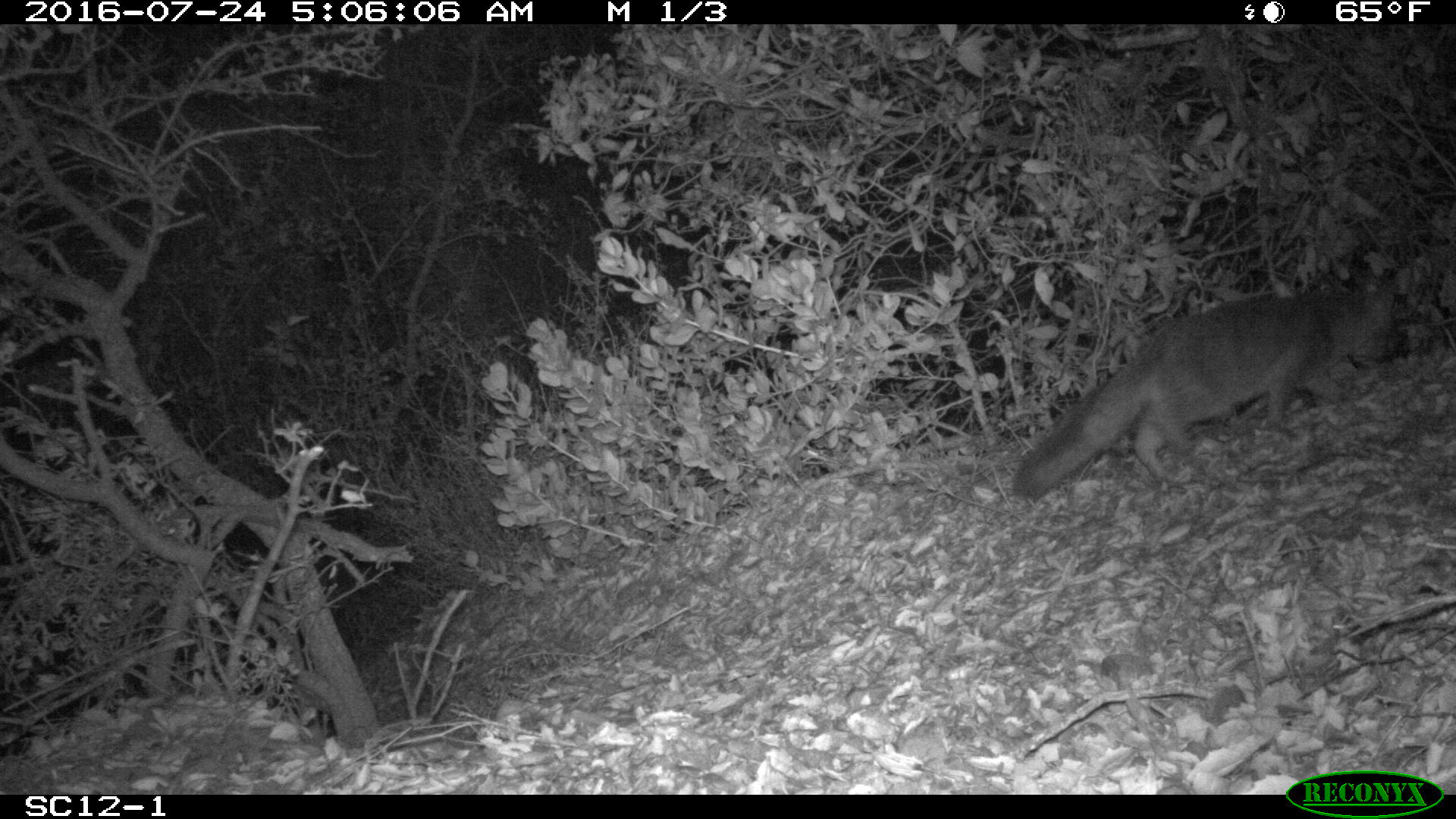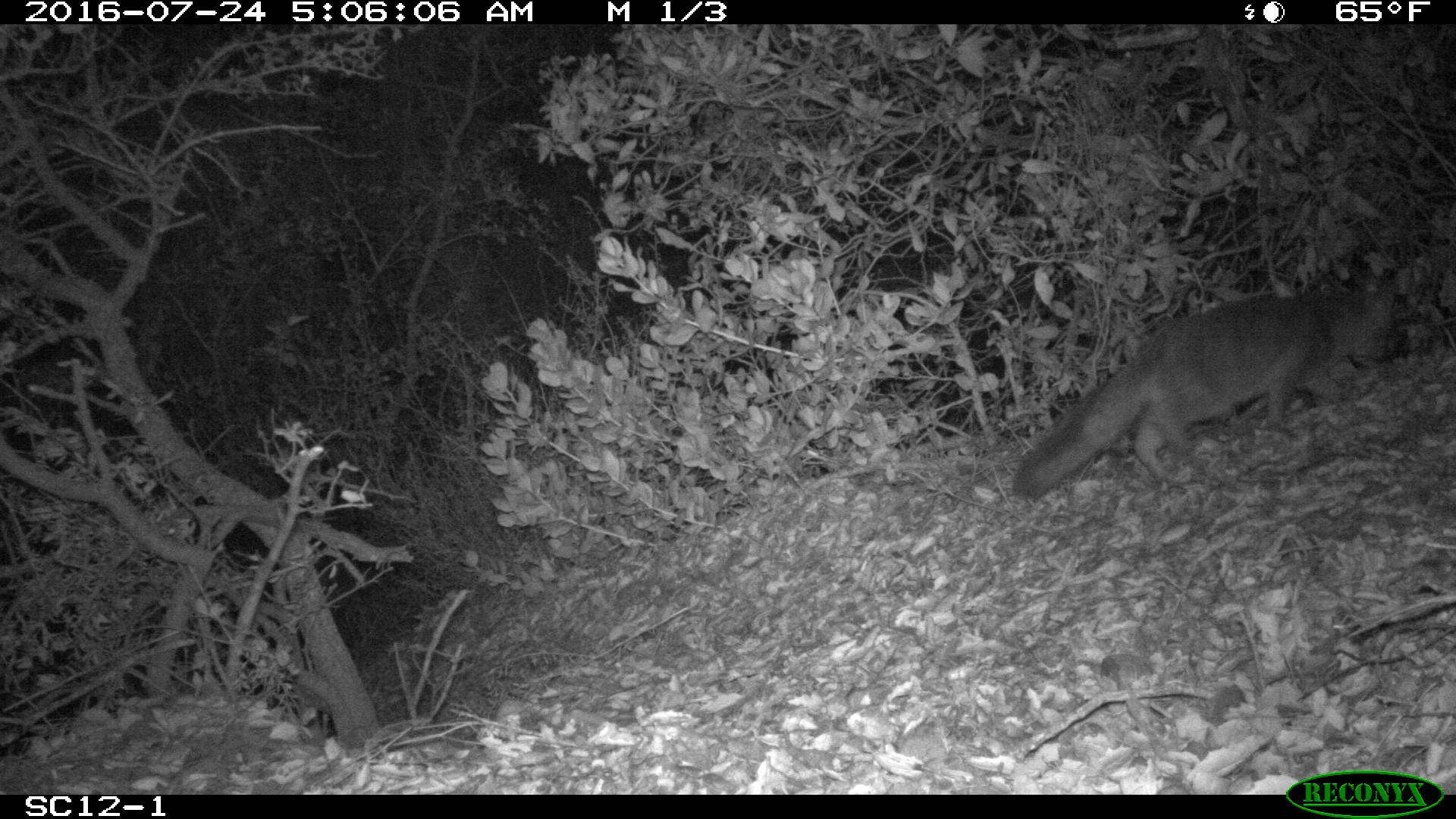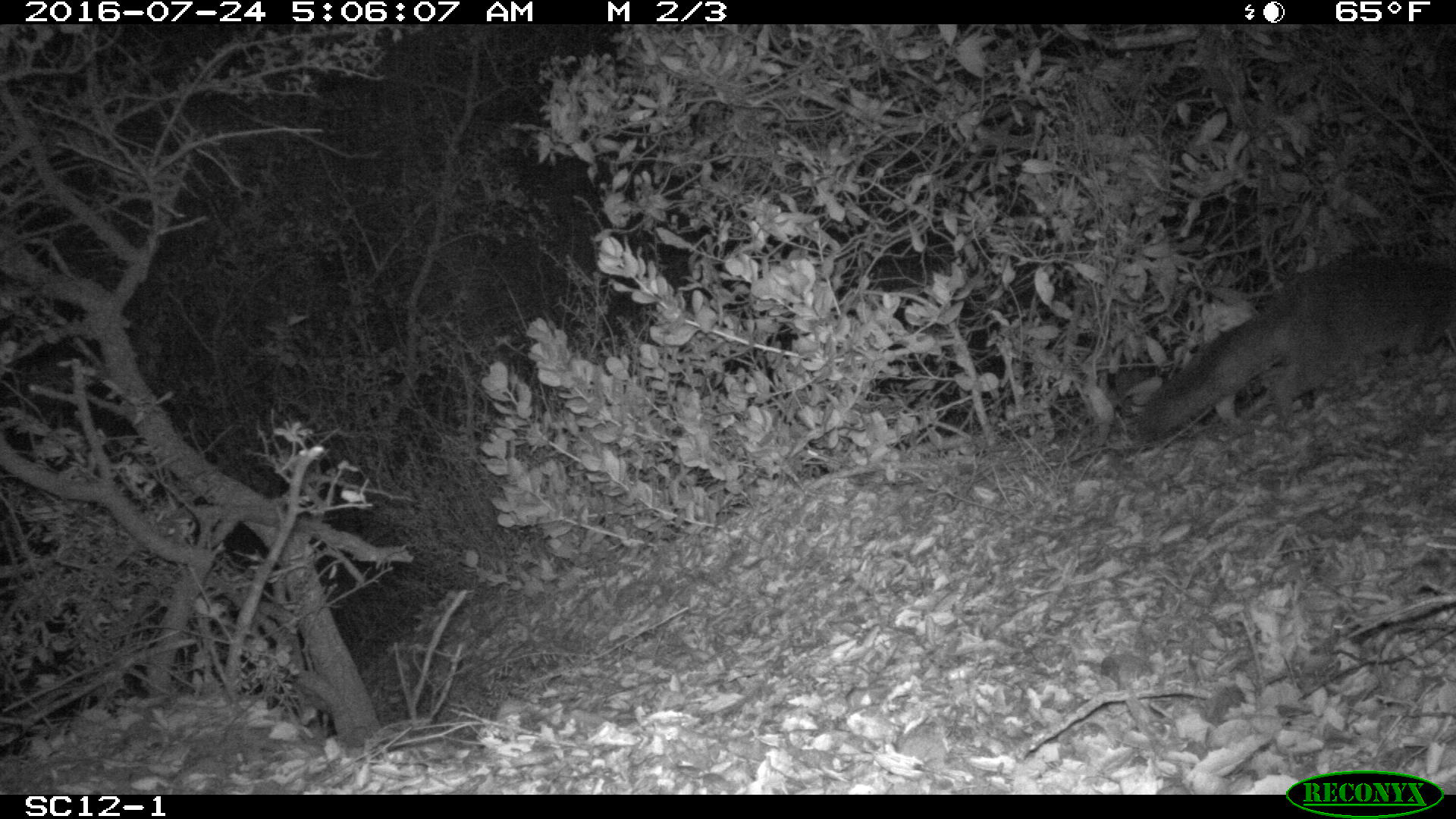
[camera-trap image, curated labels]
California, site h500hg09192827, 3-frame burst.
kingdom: Animalia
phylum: Chordata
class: Mammalia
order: Carnivora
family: Canidae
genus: Urocyon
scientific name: Urocyon littoralis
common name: island fox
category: fox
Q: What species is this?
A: Fox (island fox) (Urocyon littoralis).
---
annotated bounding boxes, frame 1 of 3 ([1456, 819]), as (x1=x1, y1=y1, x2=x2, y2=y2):
fox: (x1=1012, y1=286, x2=1395, y2=501)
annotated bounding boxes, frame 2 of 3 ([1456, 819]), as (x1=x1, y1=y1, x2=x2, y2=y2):
fox: (x1=1012, y1=288, x2=1398, y2=499)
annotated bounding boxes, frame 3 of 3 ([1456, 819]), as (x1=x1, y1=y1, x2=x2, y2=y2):
fox: (x1=1134, y1=253, x2=1455, y2=441)